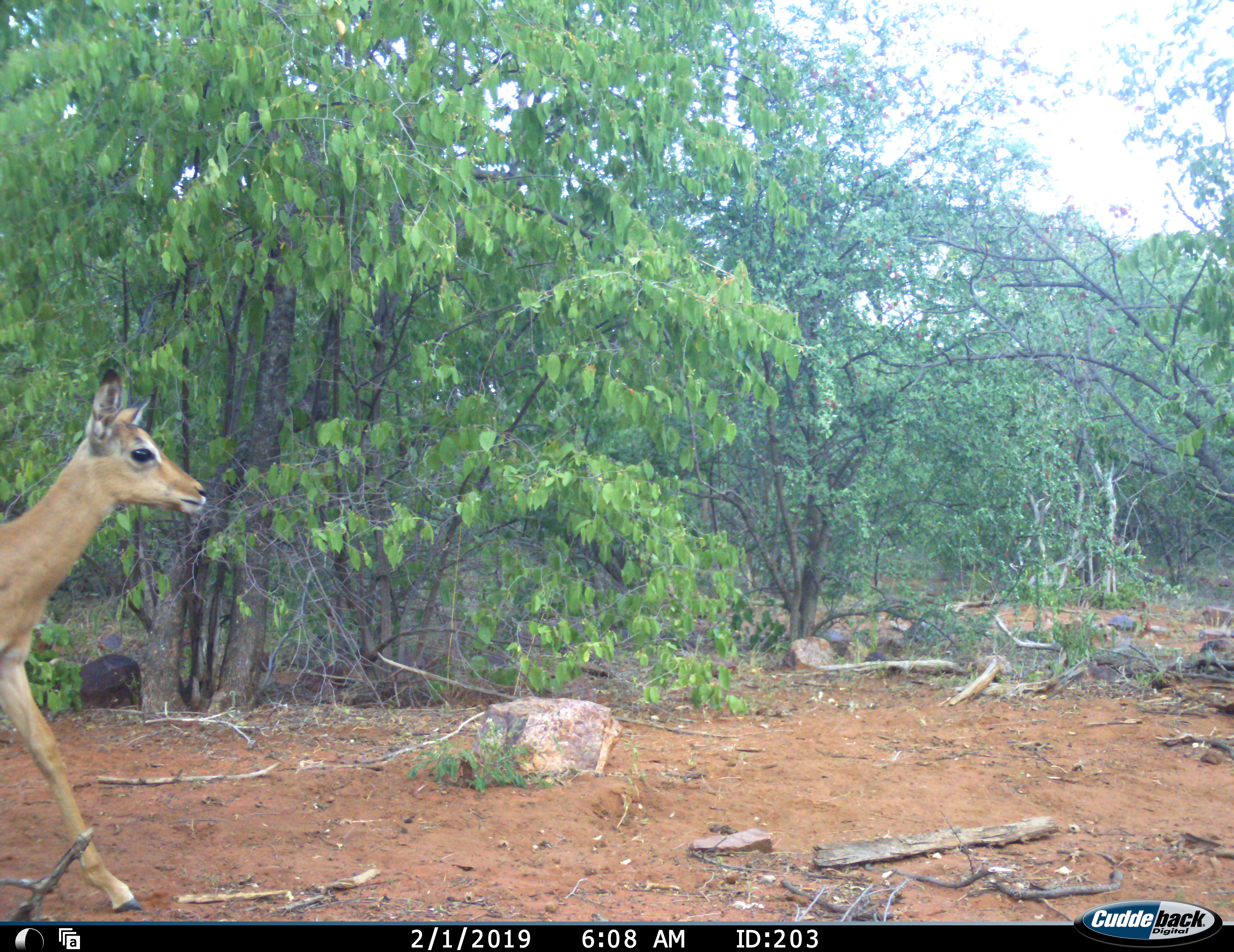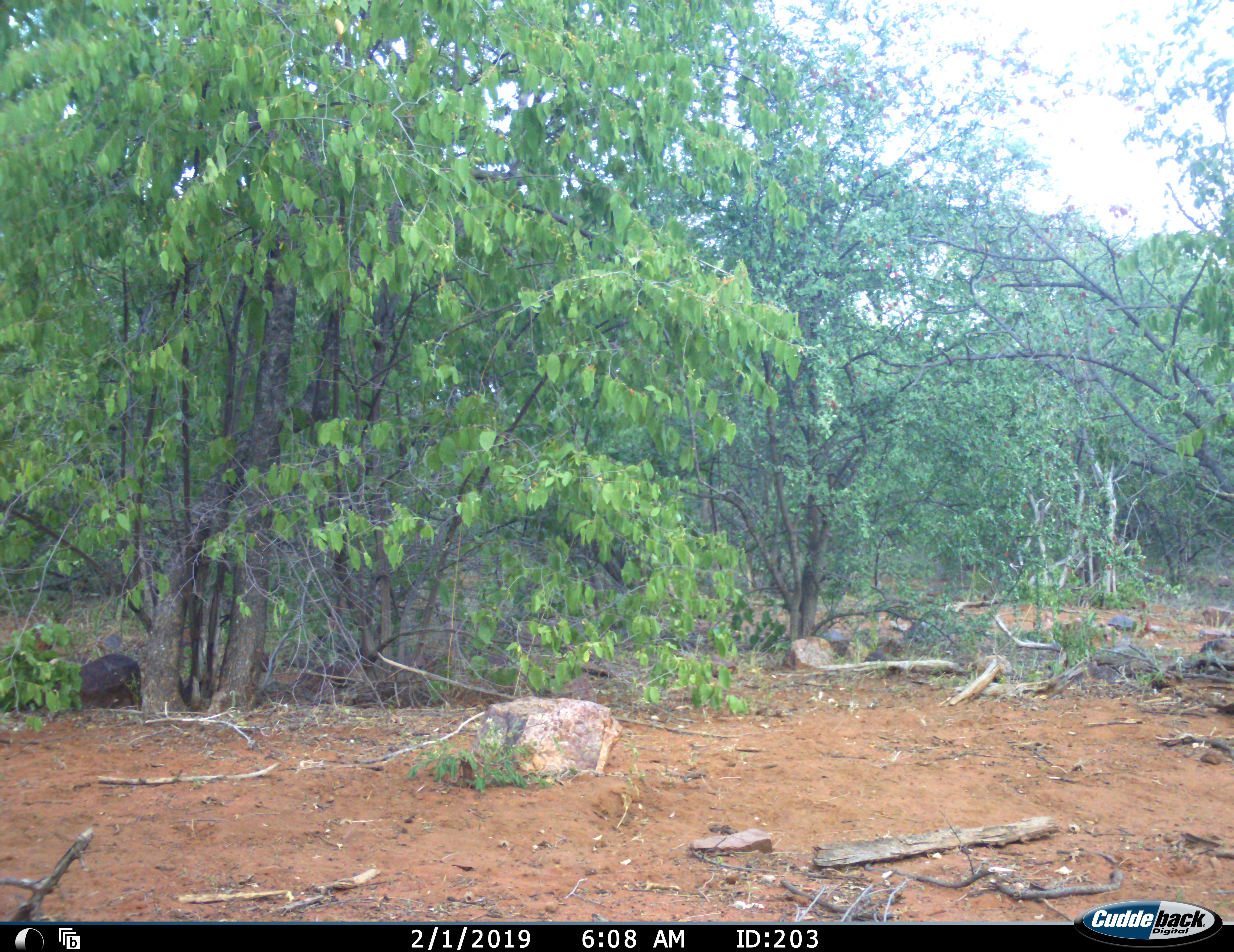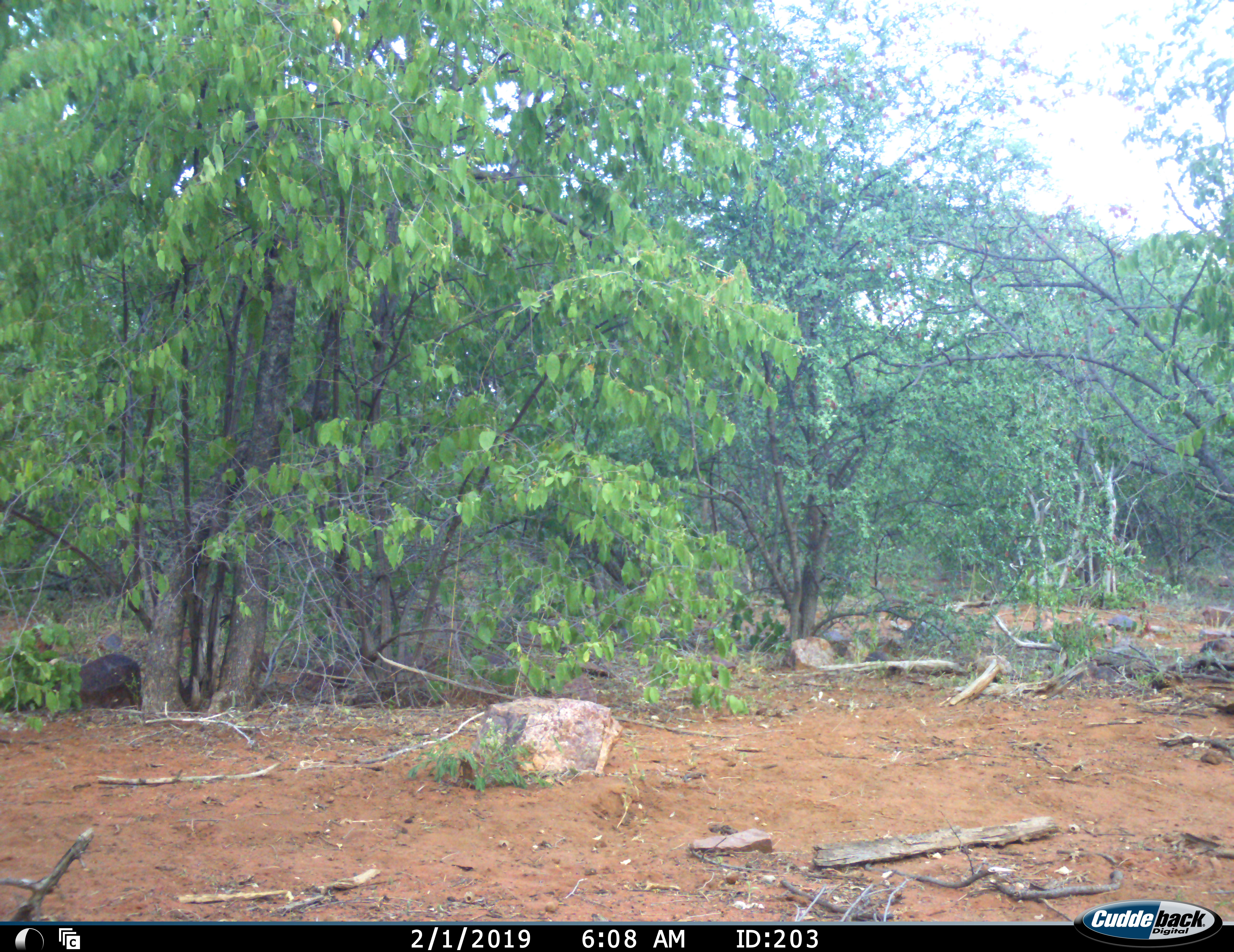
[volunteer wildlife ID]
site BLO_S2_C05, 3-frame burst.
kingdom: Animalia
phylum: Chordata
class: Mammalia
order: Artiodactyla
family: Bovidae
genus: Aepyceros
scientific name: Aepyceros melampus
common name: impala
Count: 1.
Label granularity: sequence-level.